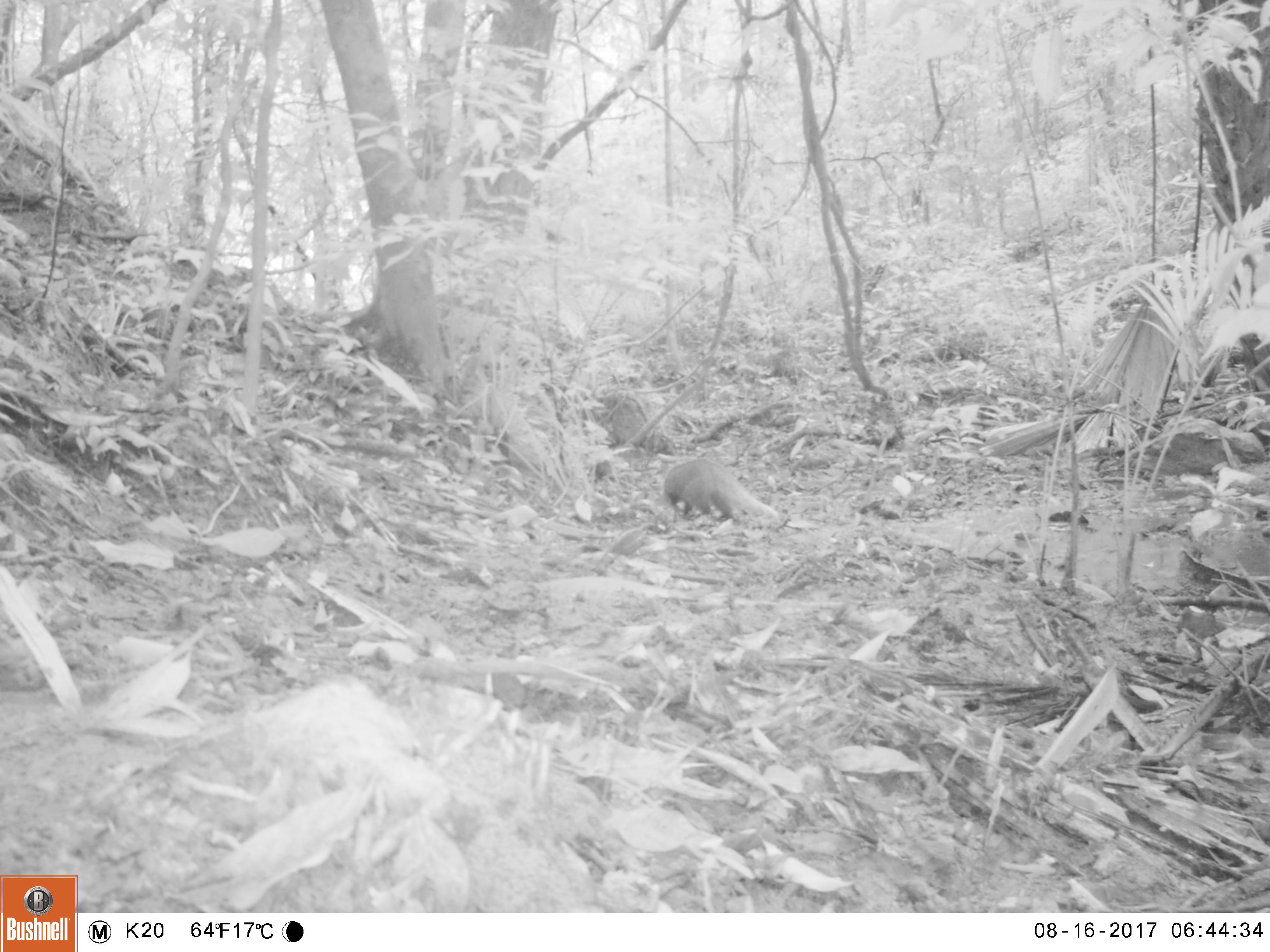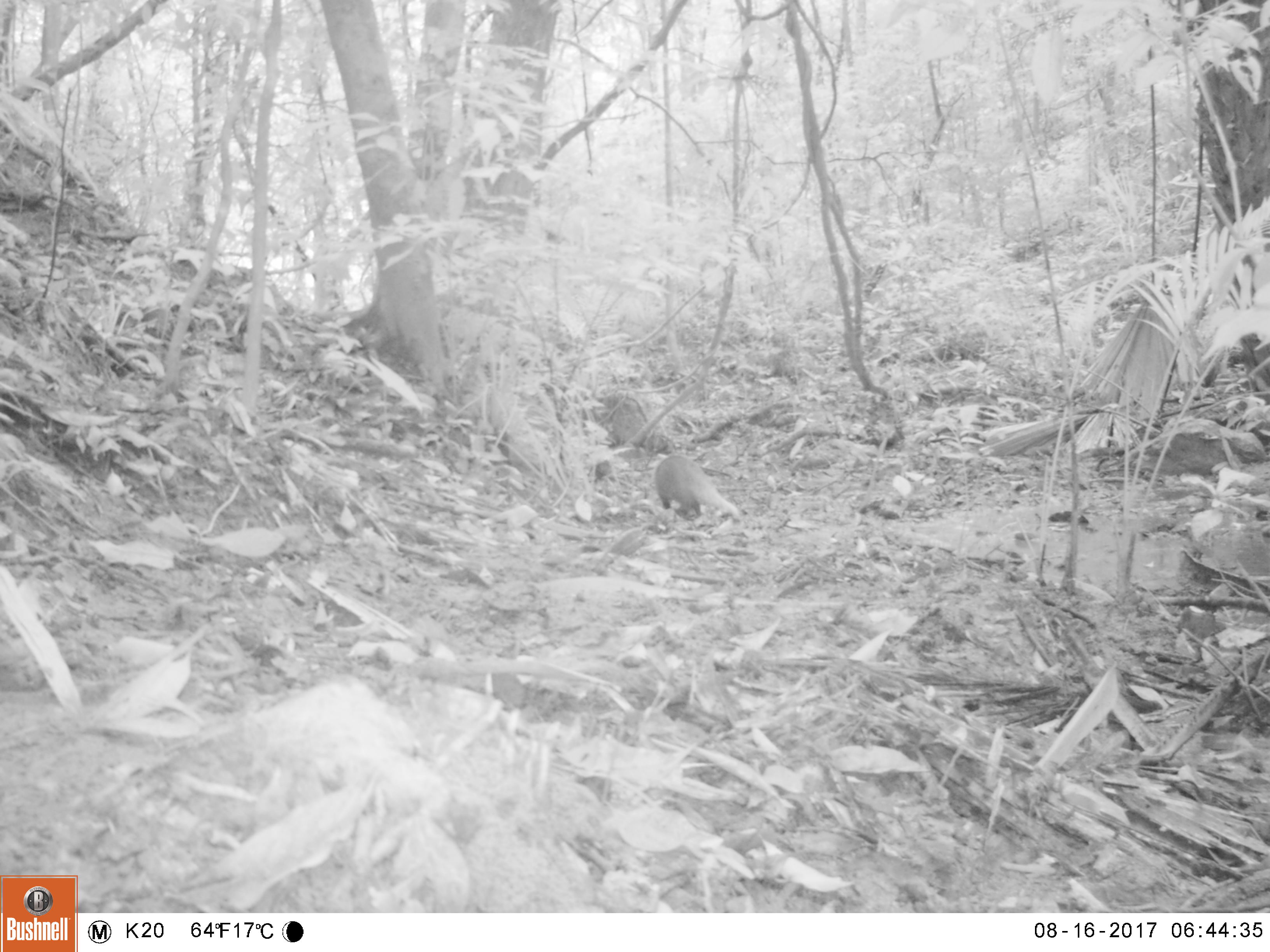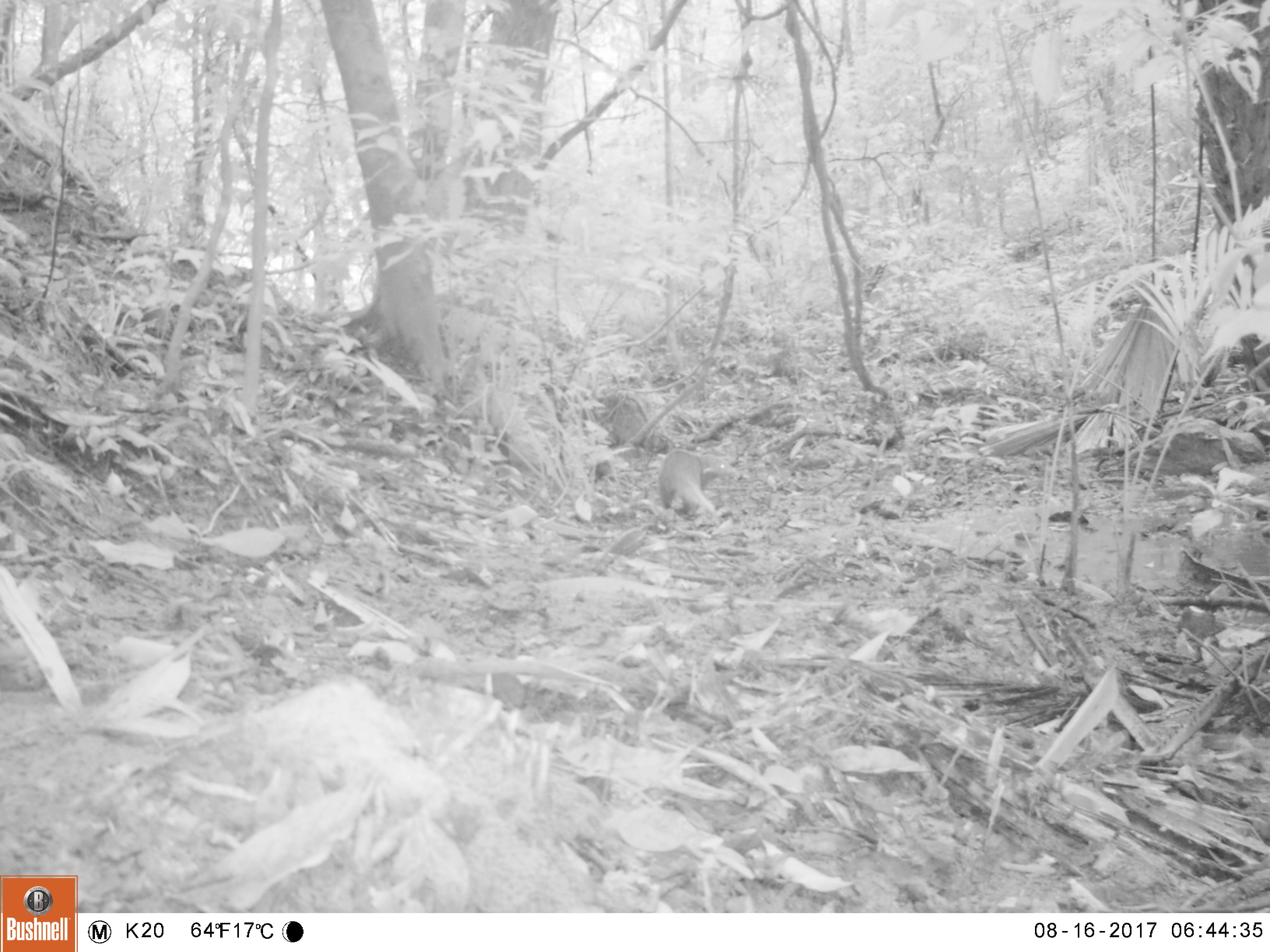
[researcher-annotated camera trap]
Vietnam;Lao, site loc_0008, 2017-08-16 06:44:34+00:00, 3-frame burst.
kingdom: Animalia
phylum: Chordata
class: Mammalia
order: Carnivora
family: Herpestidae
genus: Urva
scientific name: Urva urva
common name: crab-eating mongoose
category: crab eating mongoose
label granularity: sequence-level